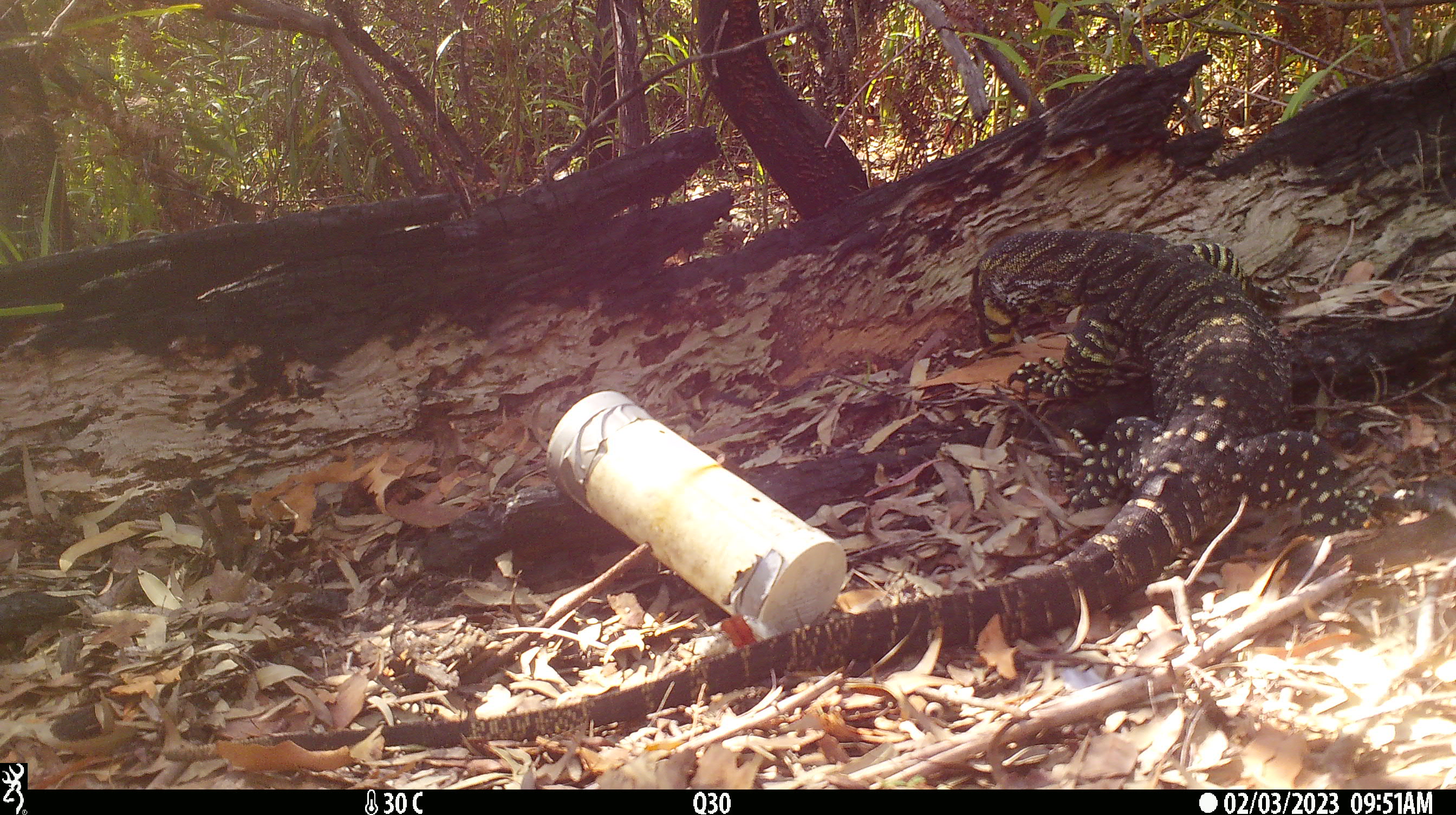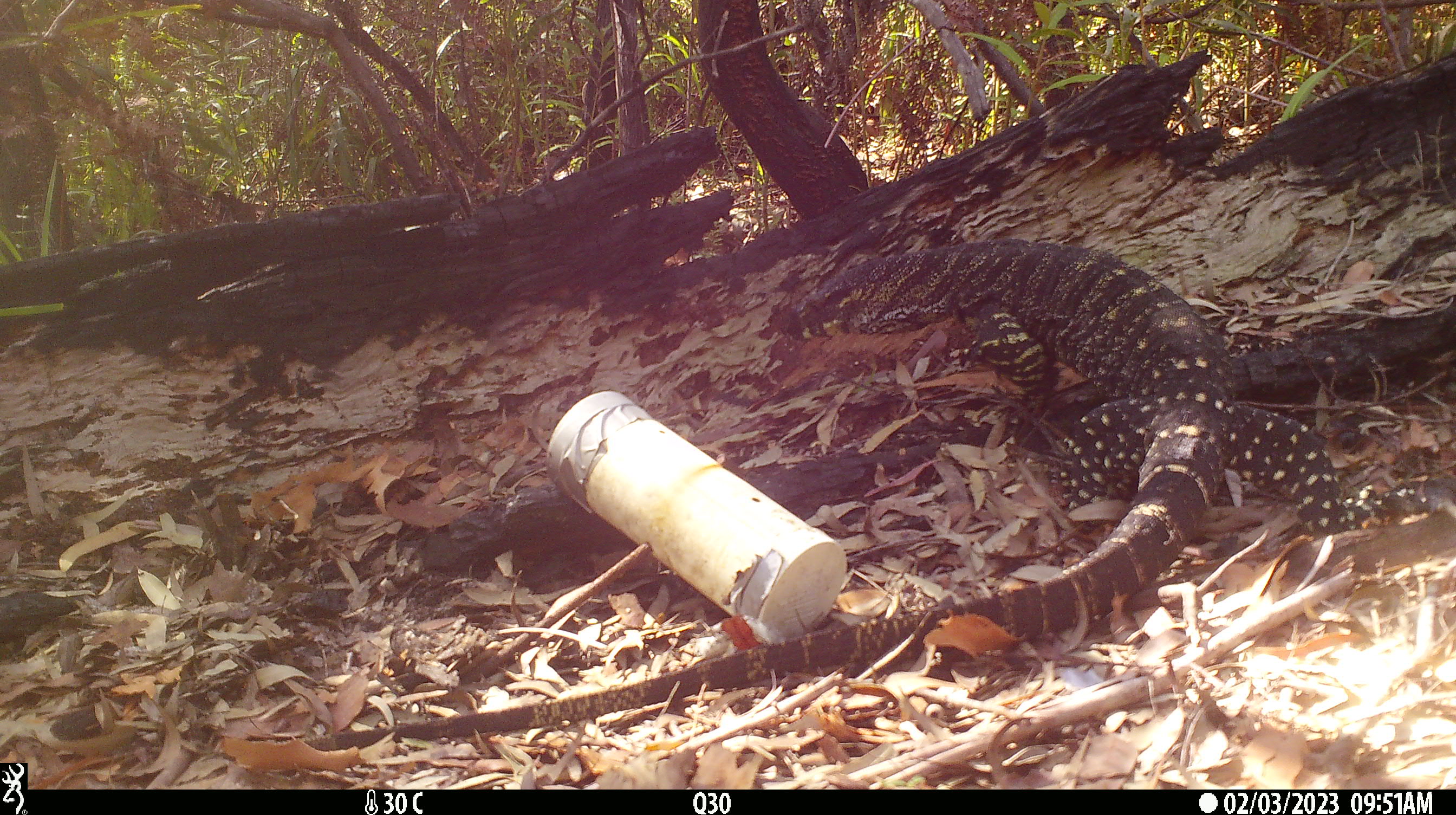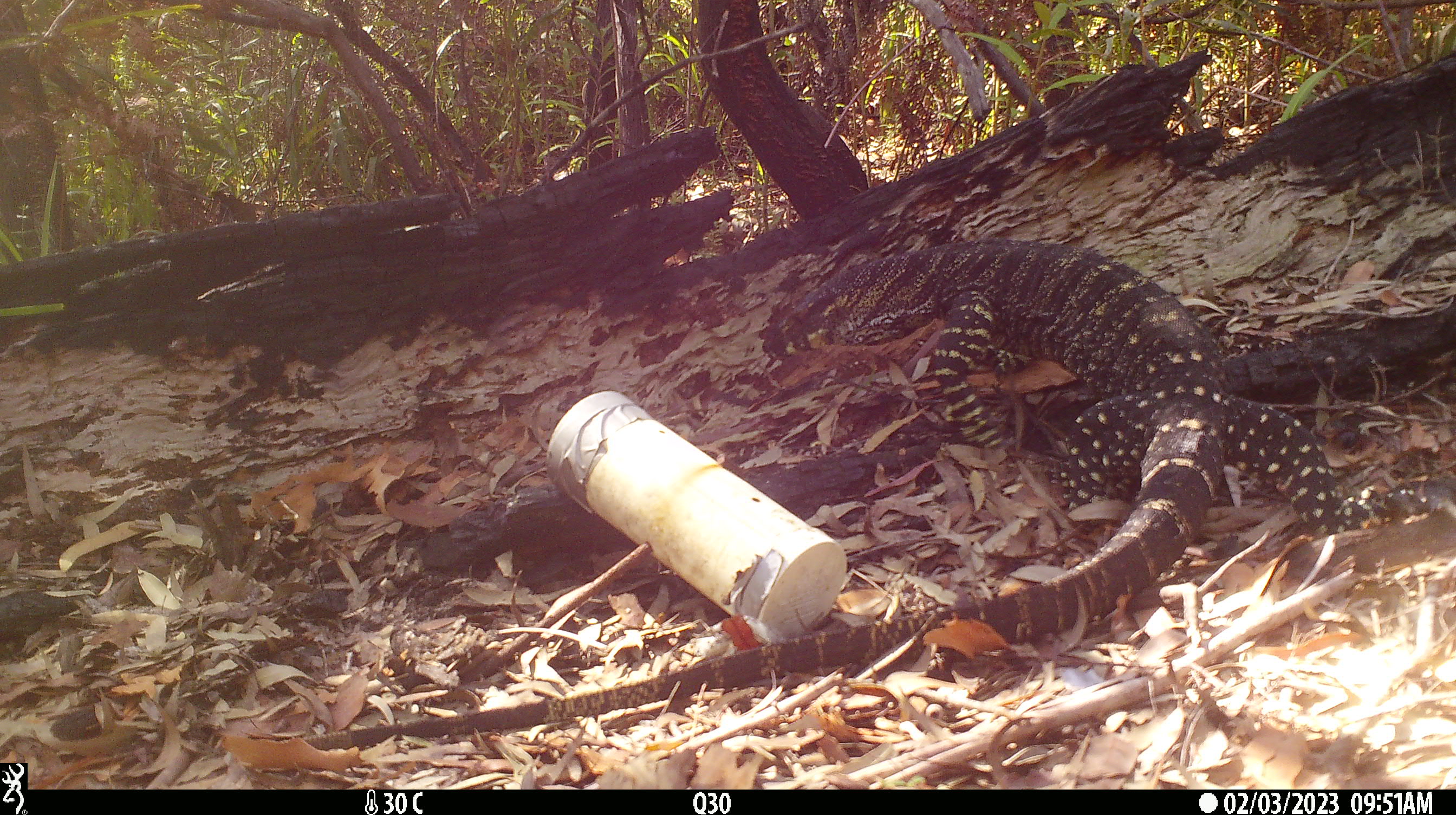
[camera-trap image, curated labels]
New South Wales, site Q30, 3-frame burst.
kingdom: Animalia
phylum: Chordata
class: Reptilia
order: Squamata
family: Varanidae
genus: Varanus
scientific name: Varanus varius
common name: lace monitor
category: goanna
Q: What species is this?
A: Goanna (lace monitor) (Varanus varius).